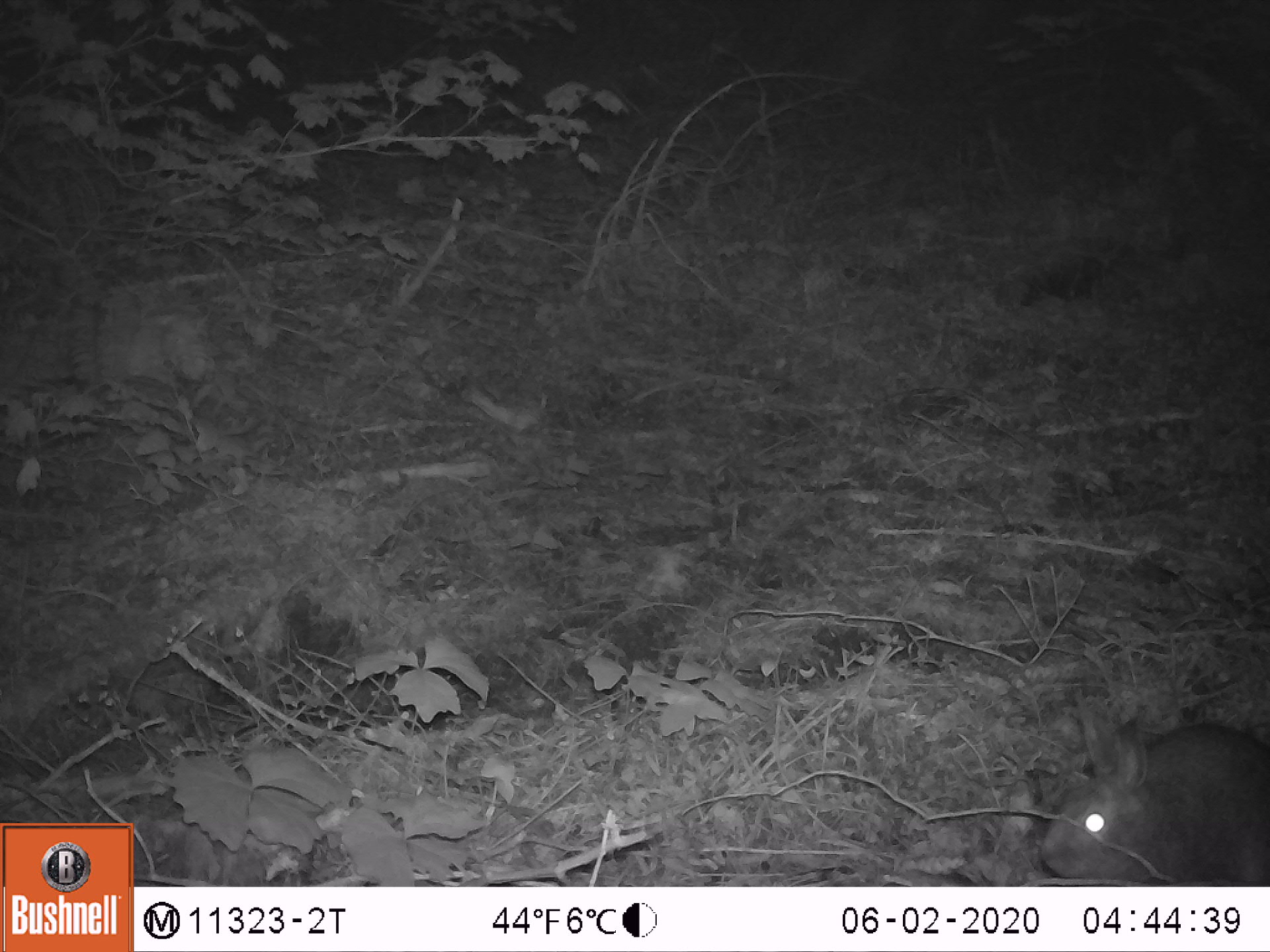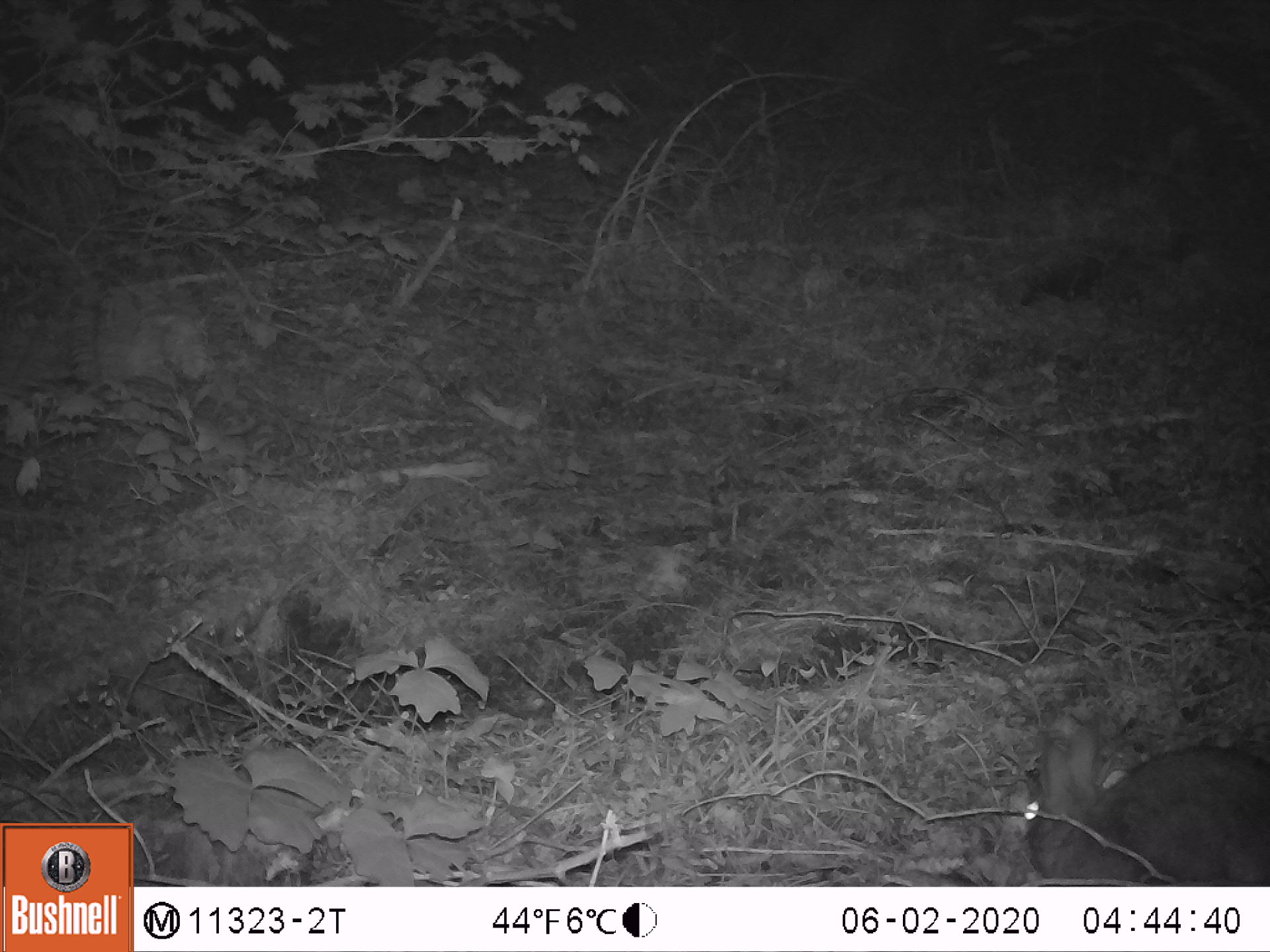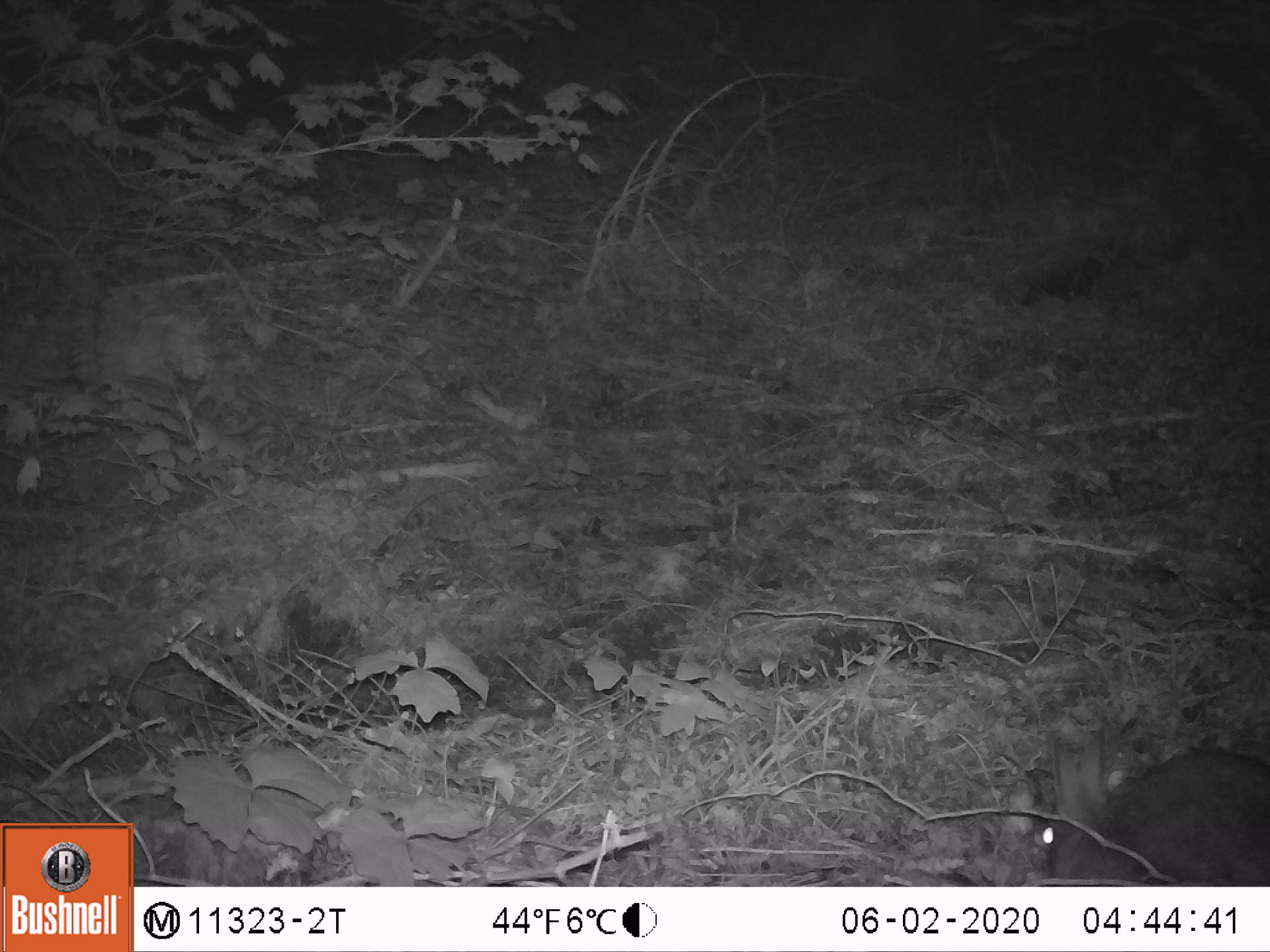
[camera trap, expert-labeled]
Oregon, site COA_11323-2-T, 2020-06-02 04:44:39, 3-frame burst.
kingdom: Animalia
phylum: Chordata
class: Mammalia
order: Lagomorpha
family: Leporidae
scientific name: Leporidae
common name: hares and rabbits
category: leporidae family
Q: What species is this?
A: Leporidae family (hares and rabbits) (Leporidae).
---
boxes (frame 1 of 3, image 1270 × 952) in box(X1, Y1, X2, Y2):
leporidae family: box(1027, 707, 1259, 880)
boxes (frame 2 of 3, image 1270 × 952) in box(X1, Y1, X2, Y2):
leporidae family: box(1016, 722, 1259, 878)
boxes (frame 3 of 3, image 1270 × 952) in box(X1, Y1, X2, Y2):
leporidae family: box(1035, 724, 1259, 874)